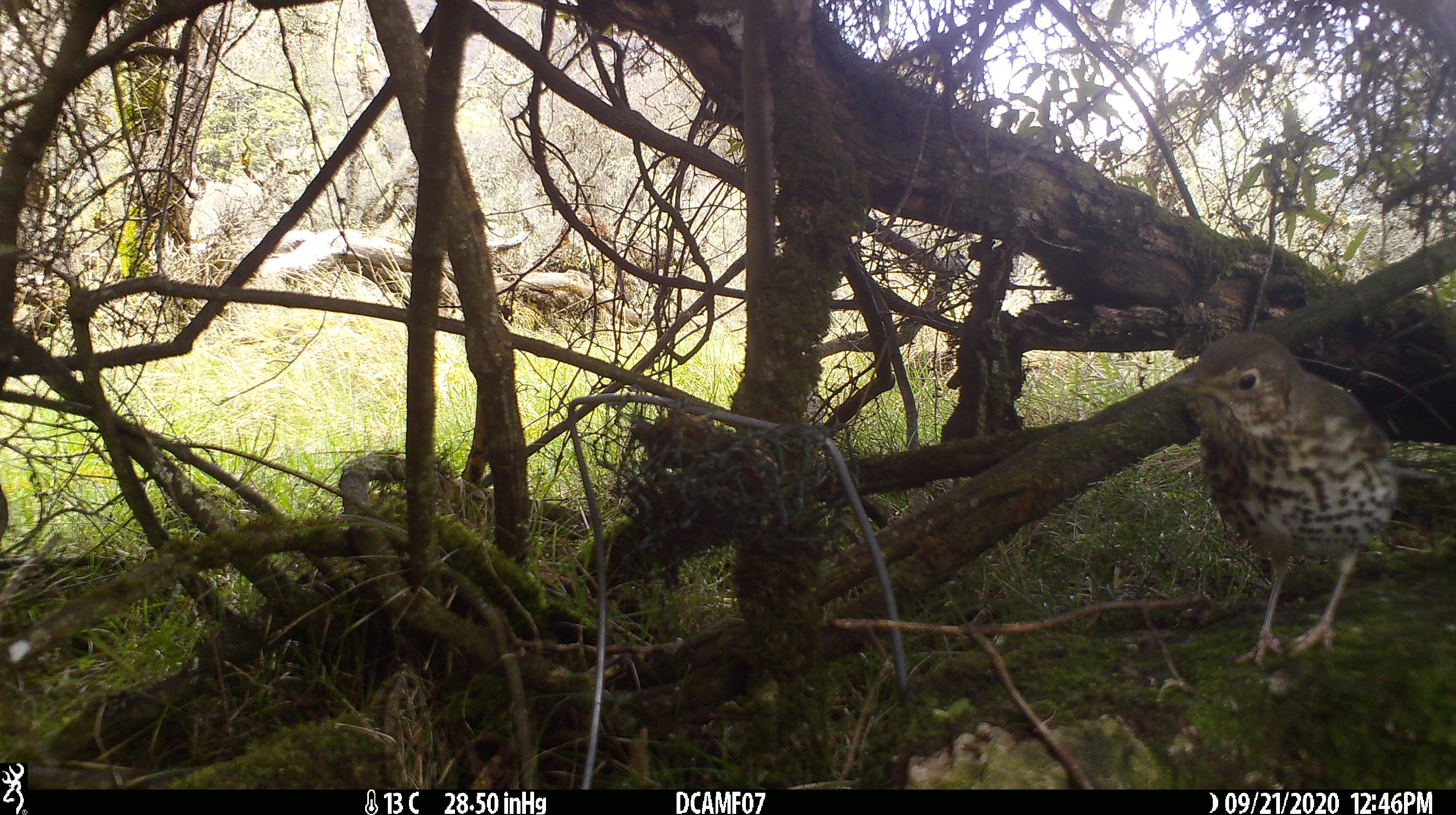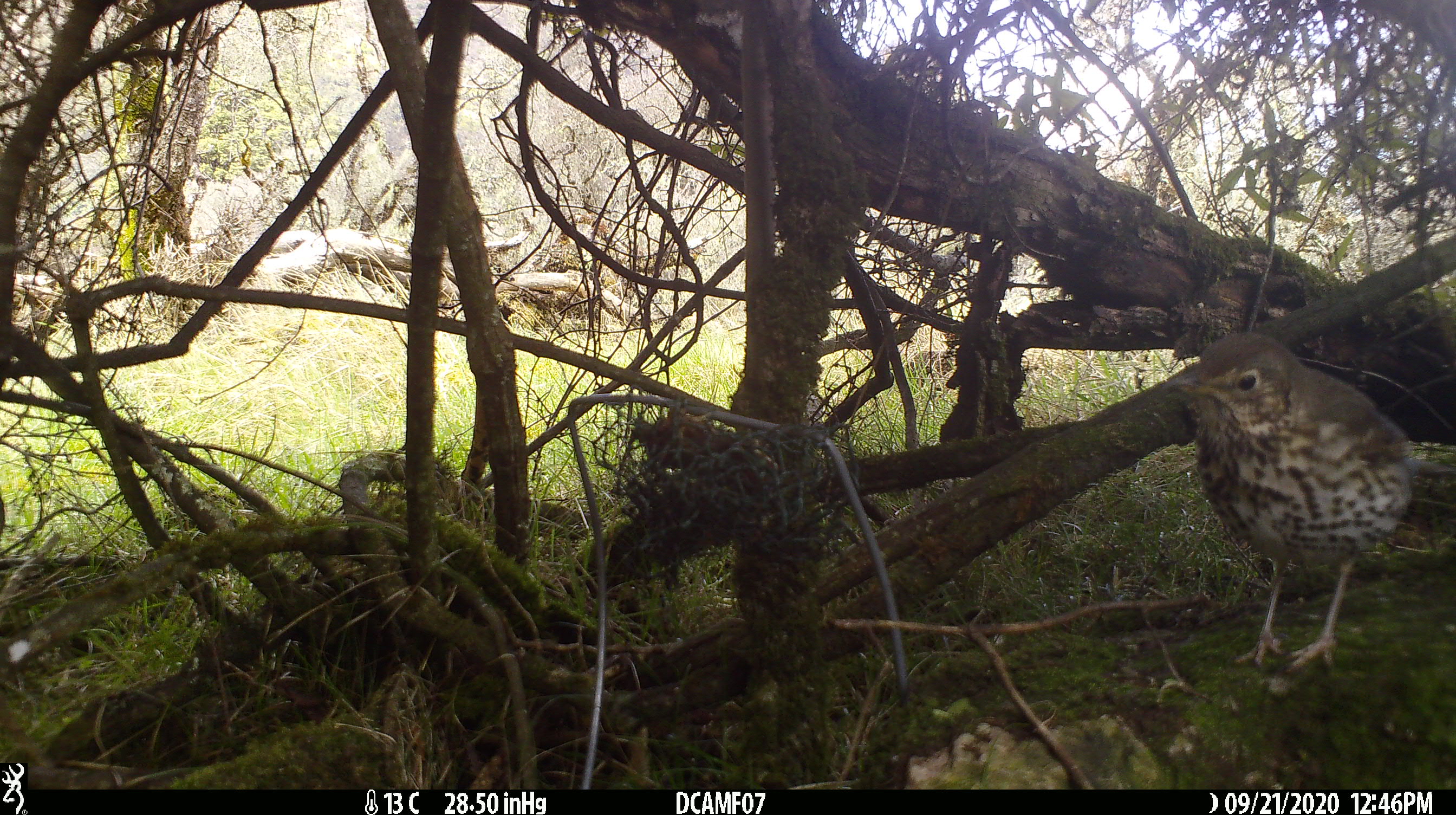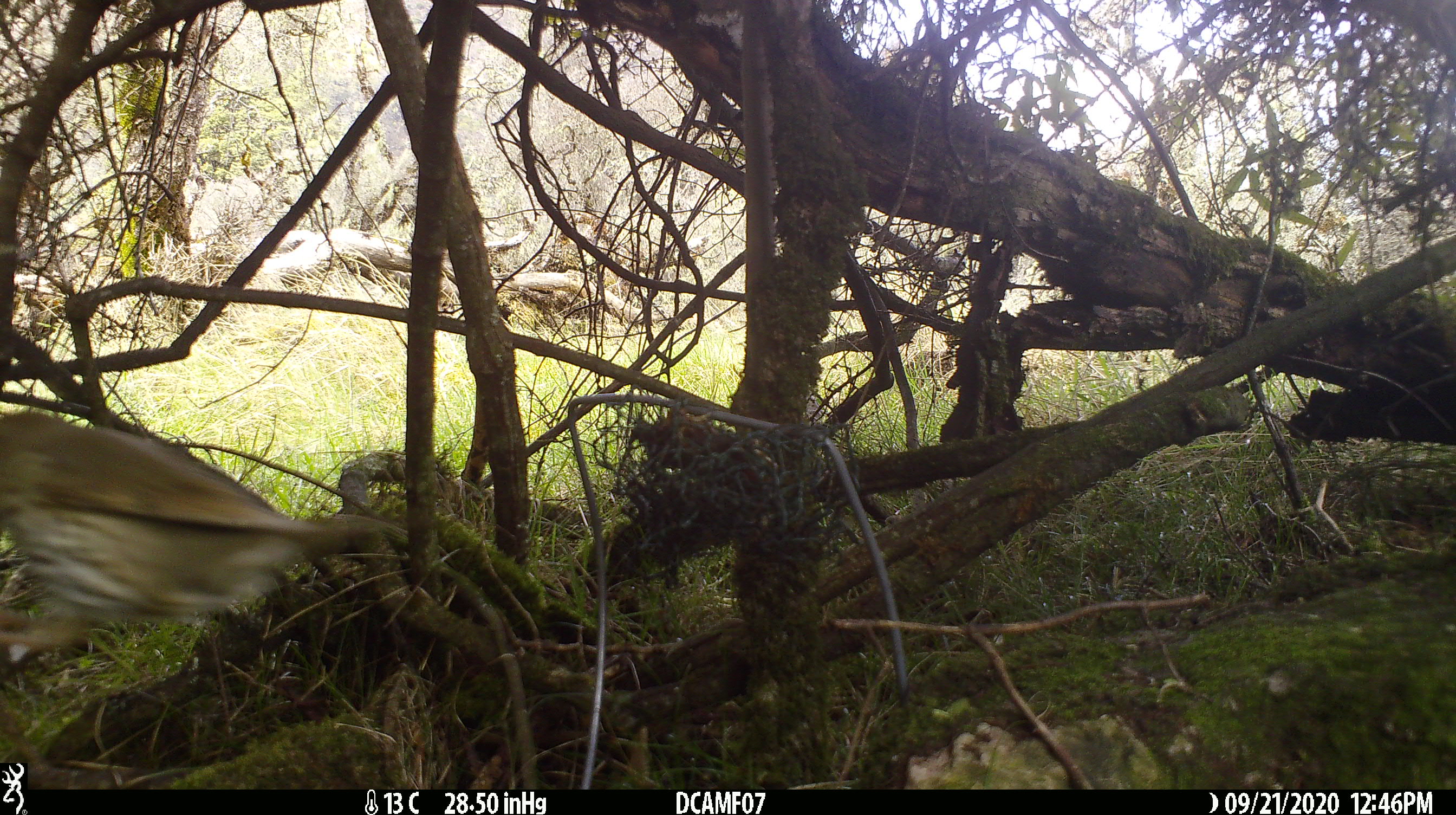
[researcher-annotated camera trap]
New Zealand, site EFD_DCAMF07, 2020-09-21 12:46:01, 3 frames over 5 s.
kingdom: Animalia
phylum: Chordata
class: Aves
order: Passeriformes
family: Turdidae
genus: Turdus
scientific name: Turdus philomelos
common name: song thrush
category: thrush